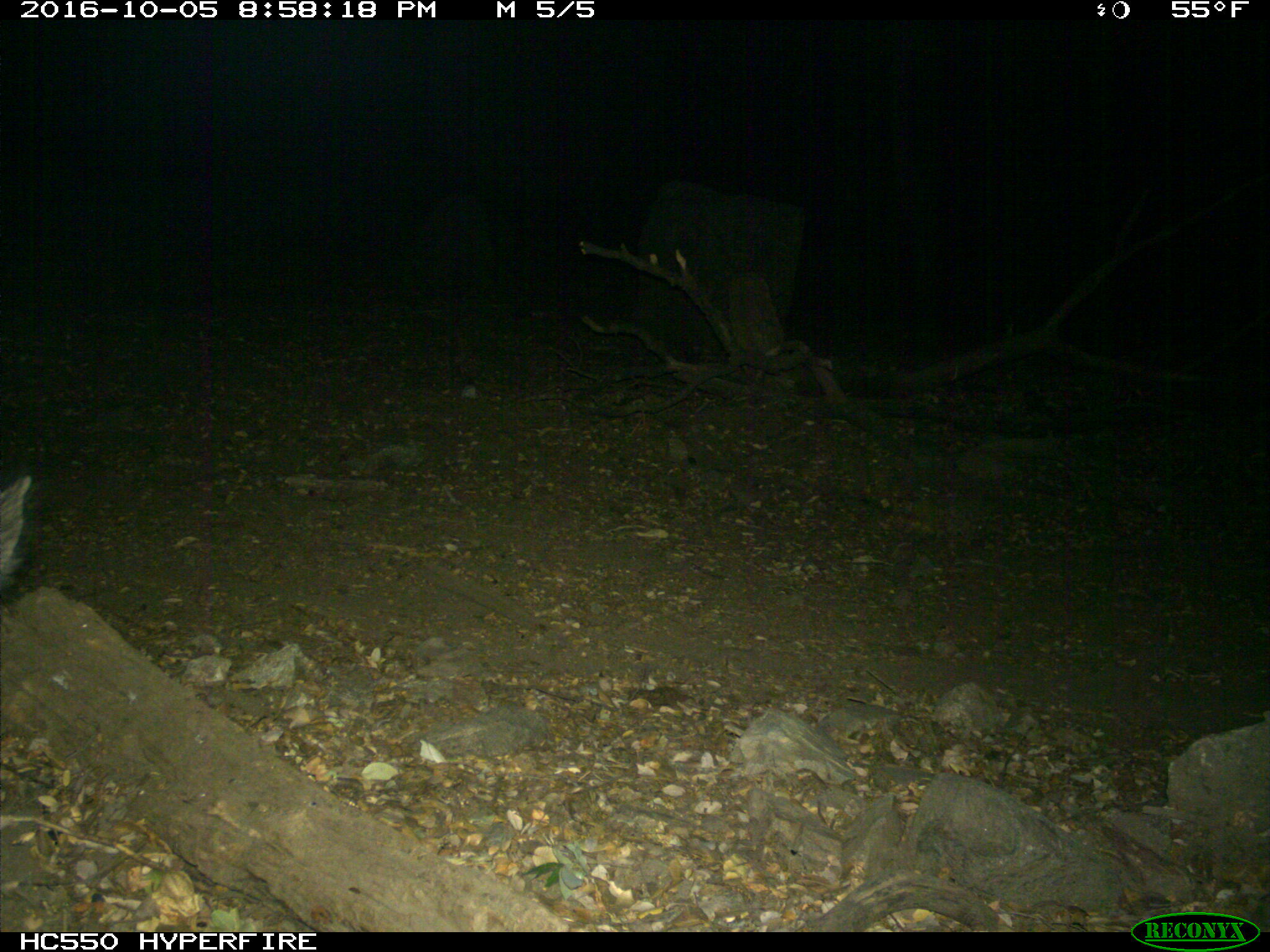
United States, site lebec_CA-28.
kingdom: Animalia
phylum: Chordata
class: Mammalia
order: Artiodactyla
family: Suidae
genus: Sus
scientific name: Sus scrofa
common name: wild boar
Sus scrofa (wild boar).